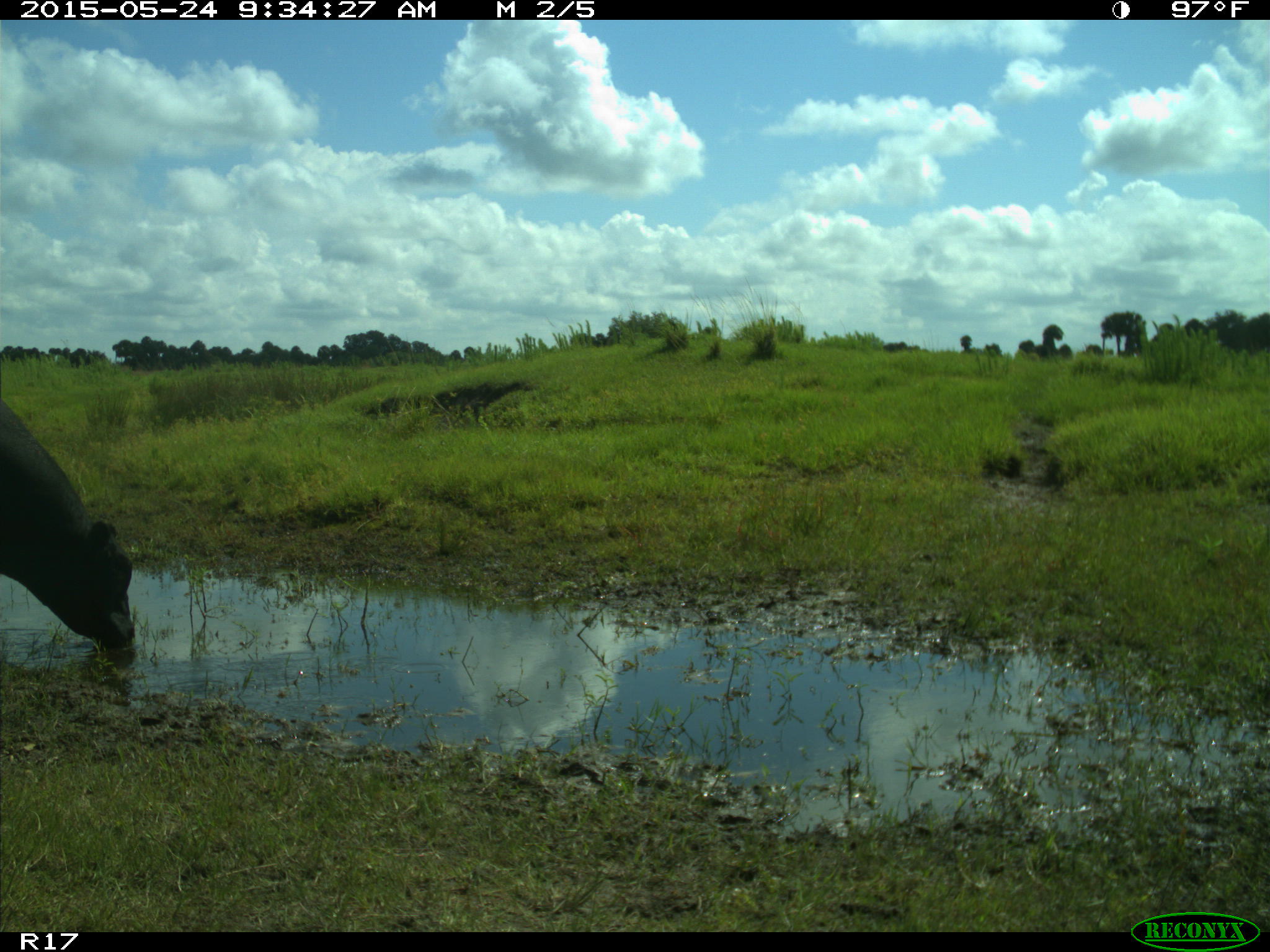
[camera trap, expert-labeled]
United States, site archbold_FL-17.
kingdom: Animalia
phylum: Chordata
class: Mammalia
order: Artiodactyla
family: Bovidae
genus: Bos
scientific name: Bos taurus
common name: domestic cow